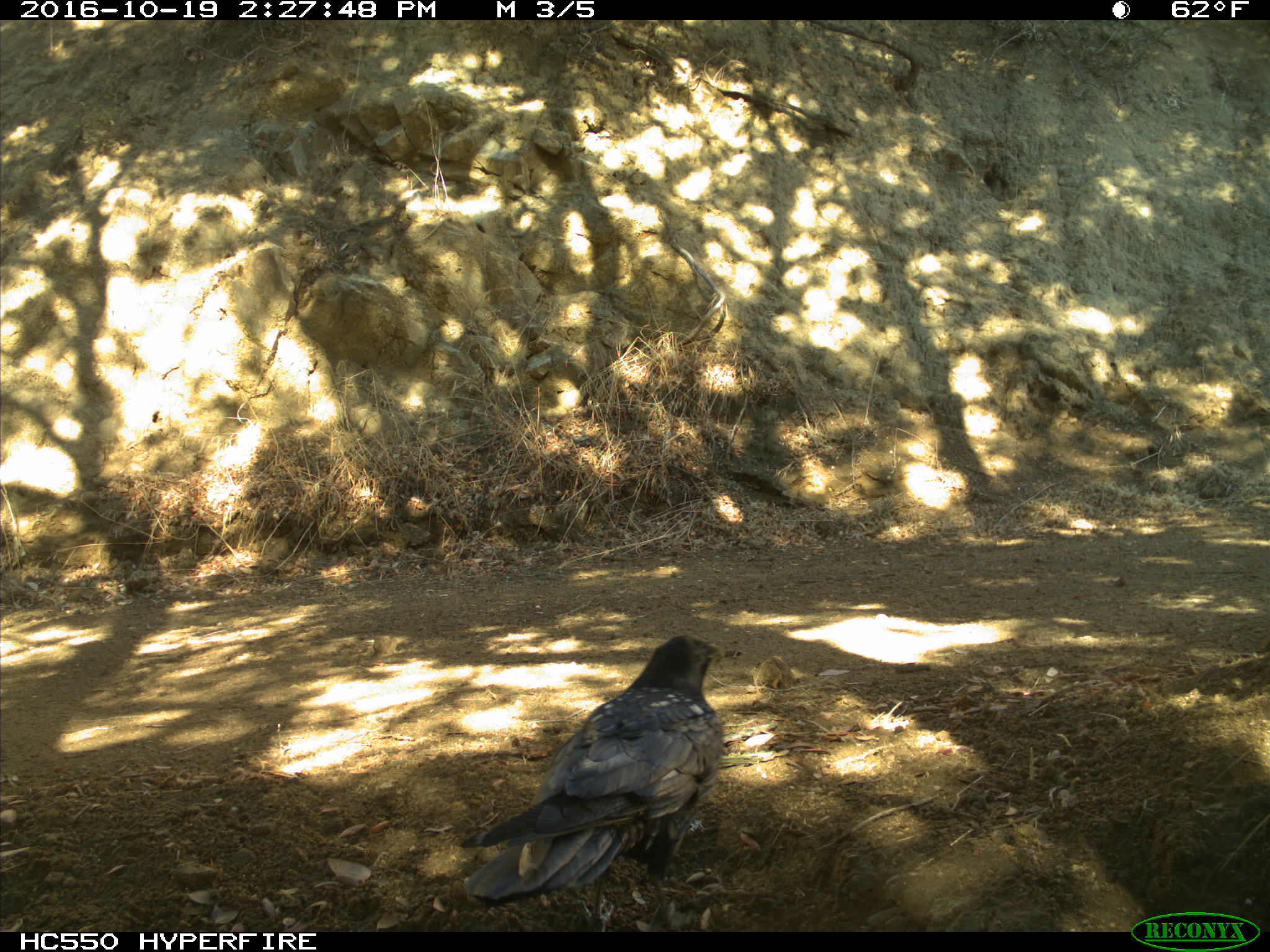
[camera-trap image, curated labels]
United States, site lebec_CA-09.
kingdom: Animalia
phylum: Chordata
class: Aves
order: Passeriformes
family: Corvidae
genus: Corvus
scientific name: Corvus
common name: crows and ravens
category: unidentified corvus